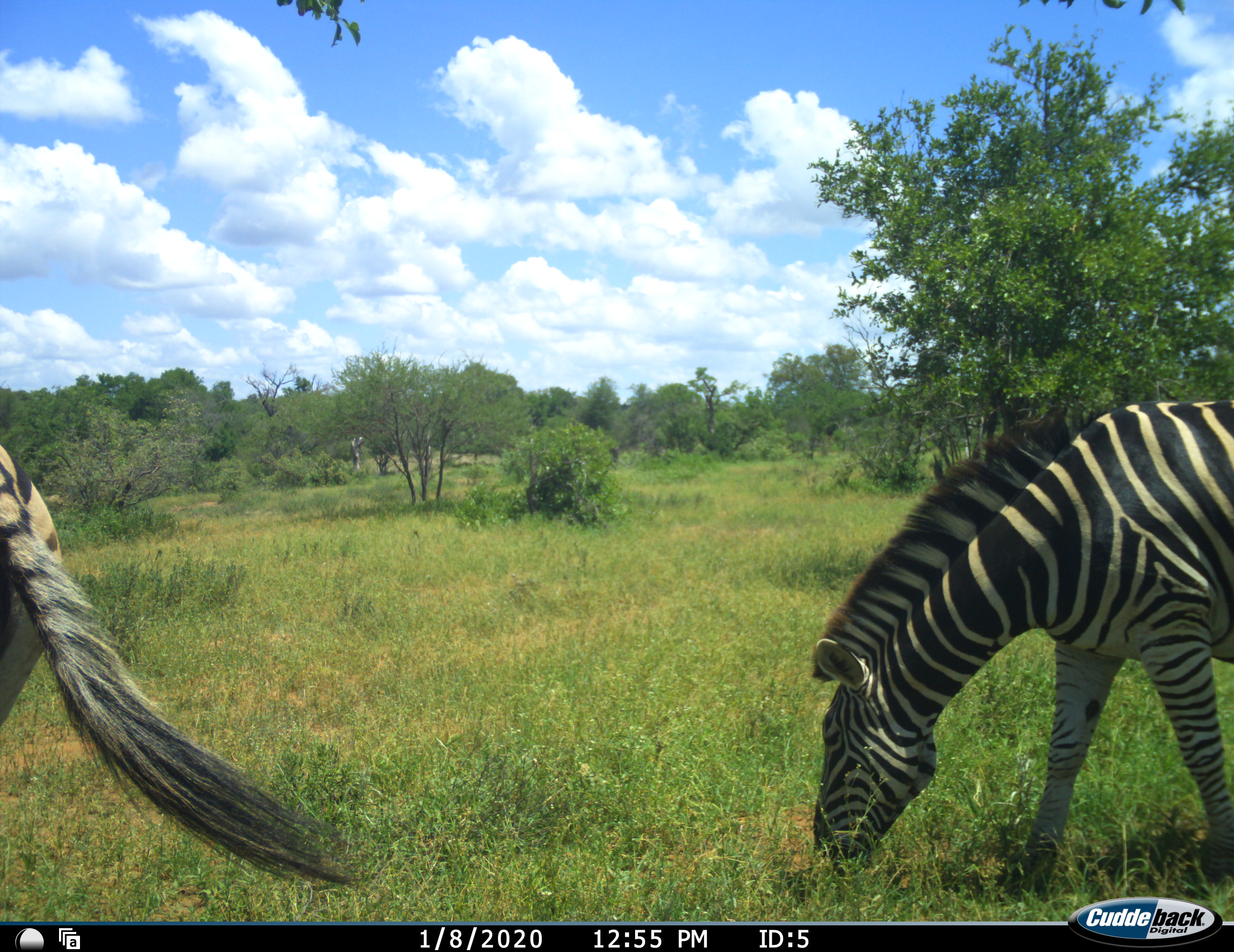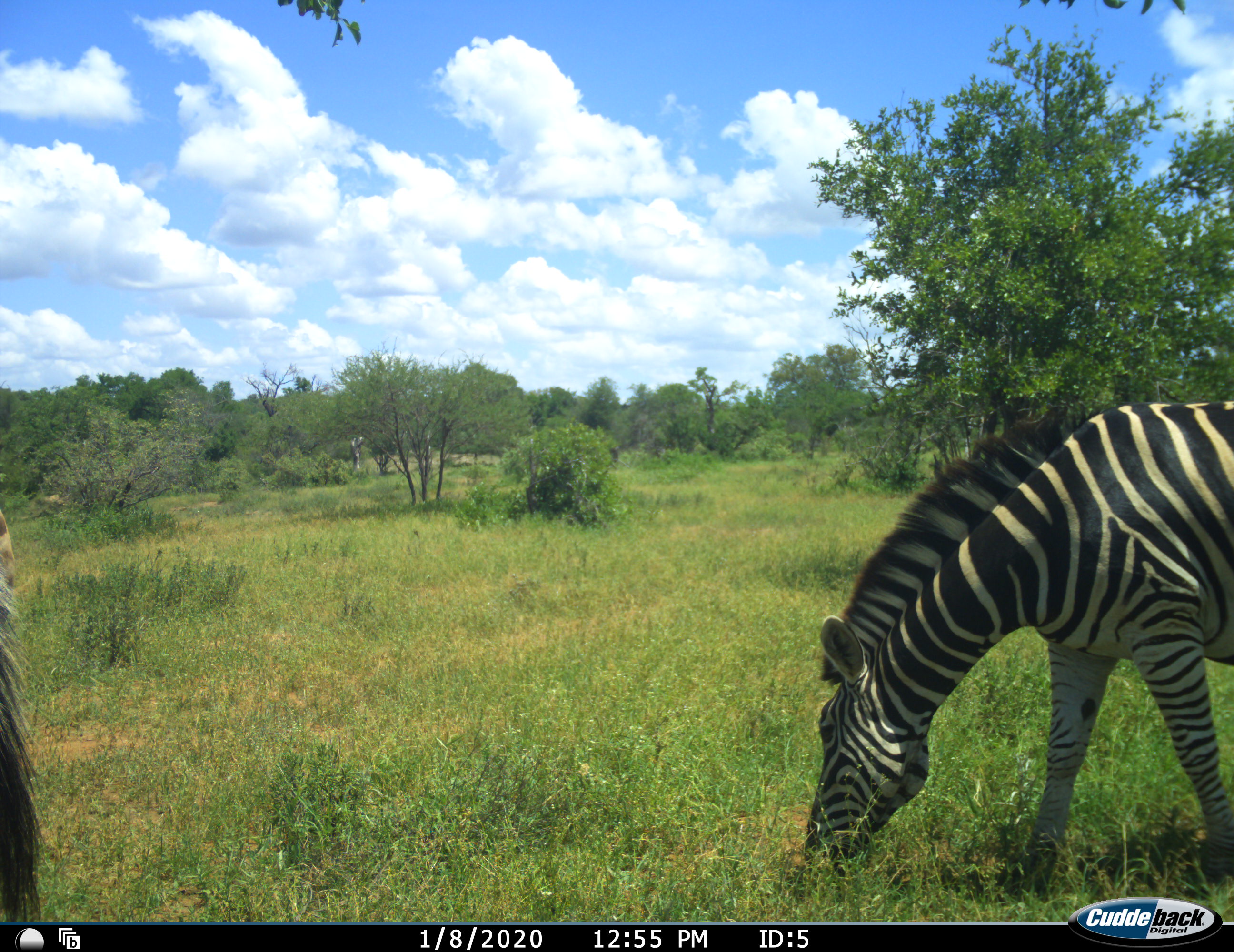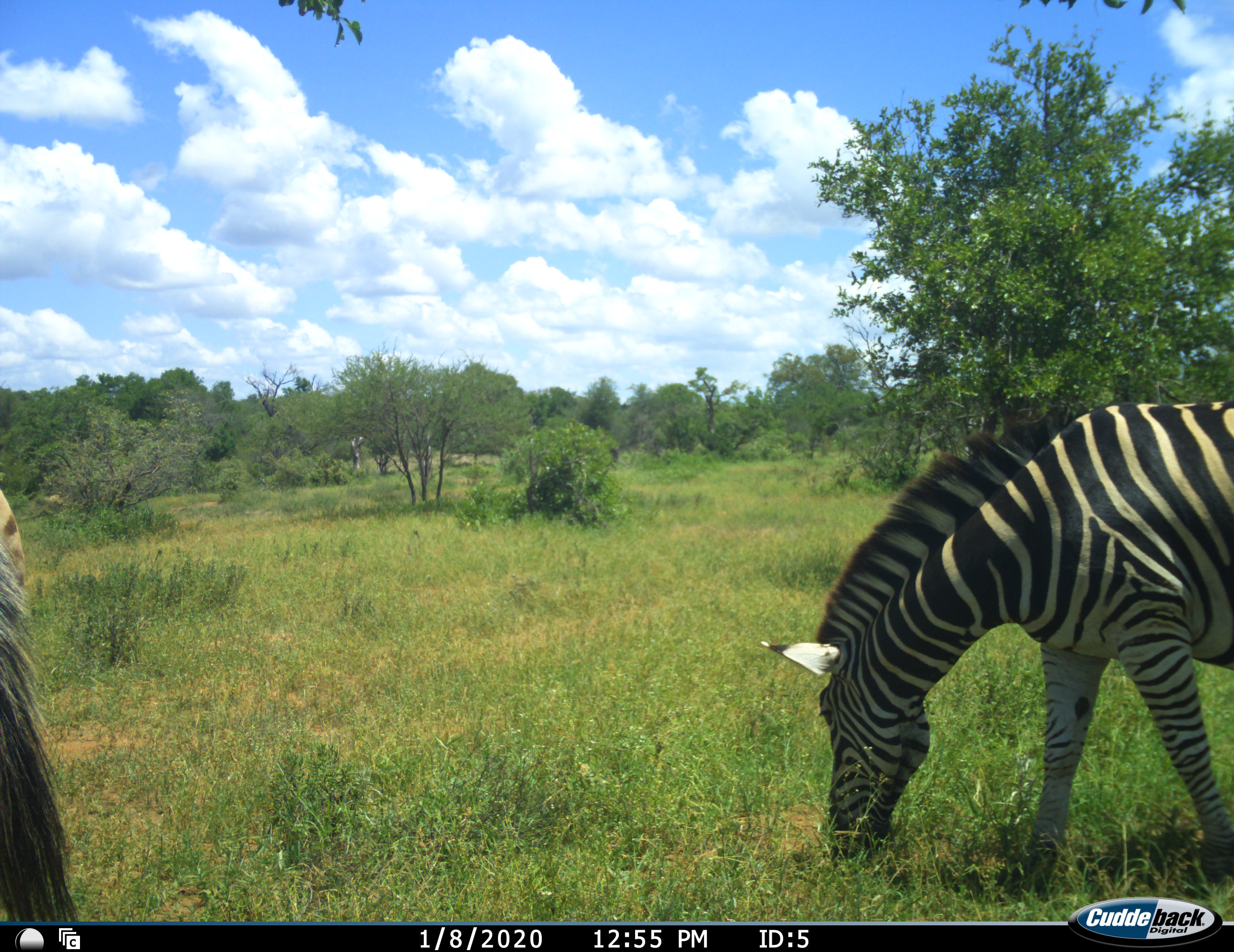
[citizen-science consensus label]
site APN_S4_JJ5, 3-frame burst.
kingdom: Animalia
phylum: Chordata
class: Mammalia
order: Perissodactyla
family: Equidae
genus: Equus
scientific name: Equus quagga burchellii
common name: burchell's zebra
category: zebraburchells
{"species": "zebraburchells (burchell's zebra) (Equus quagga burchellii)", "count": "2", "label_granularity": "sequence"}